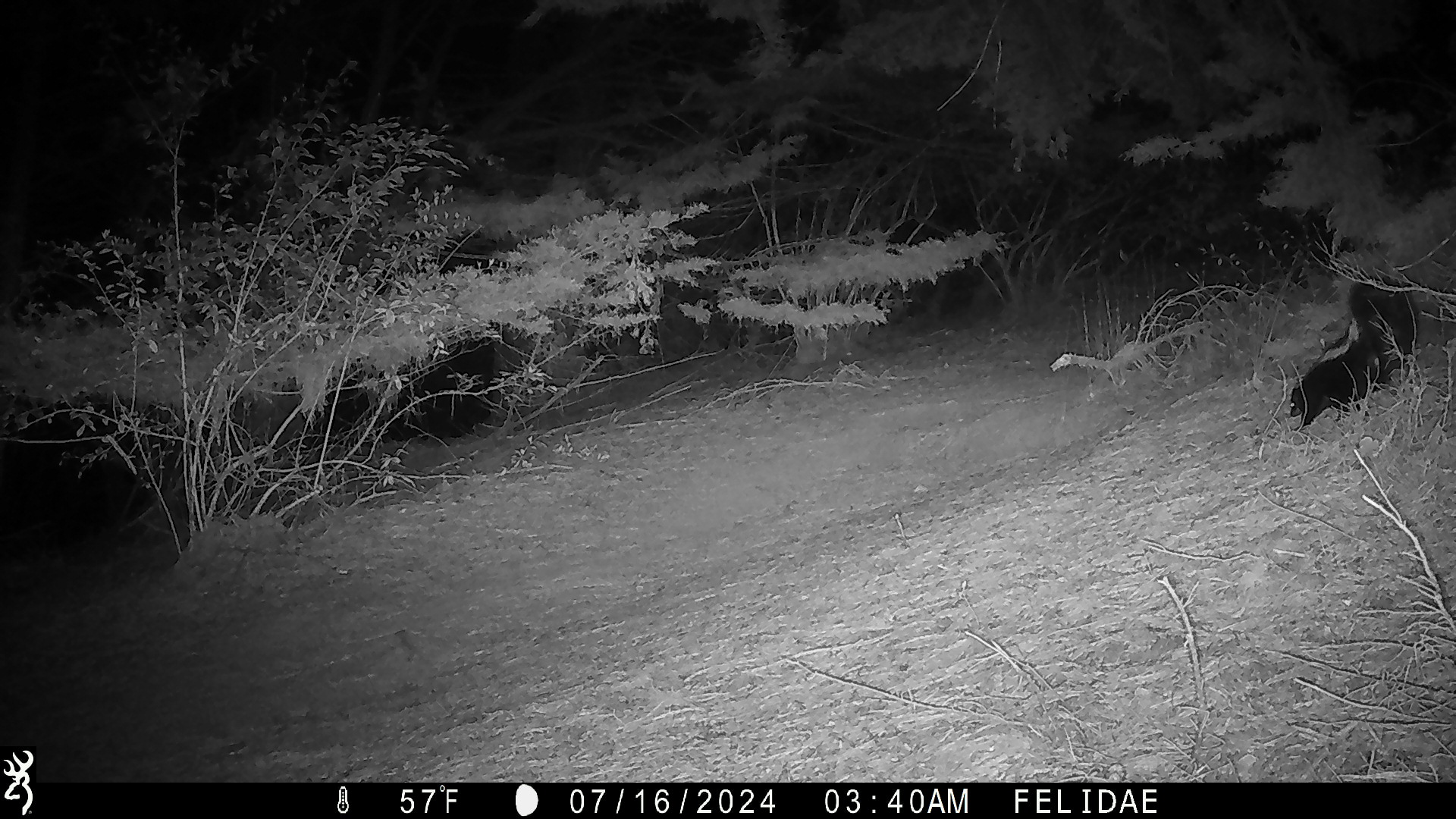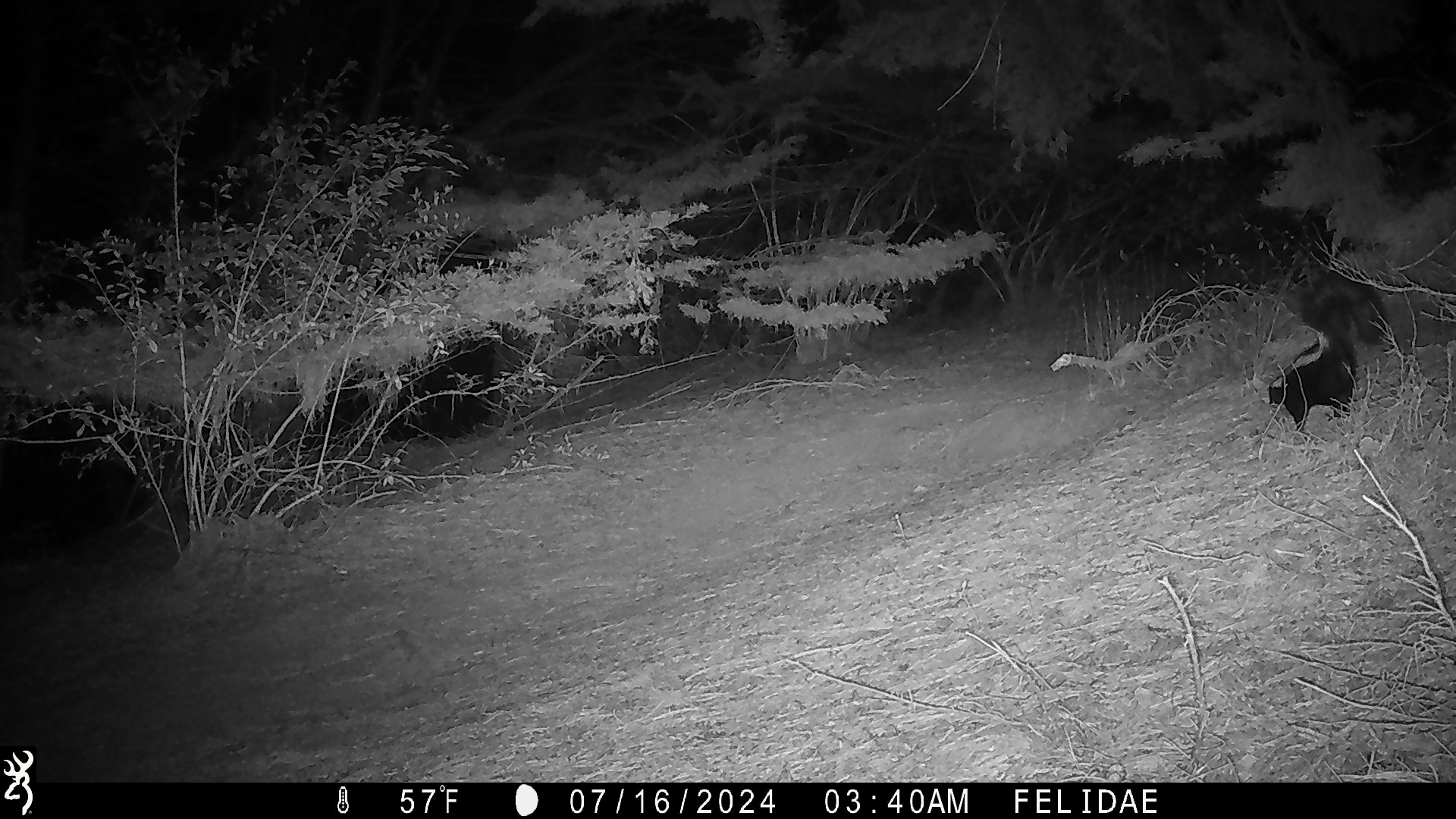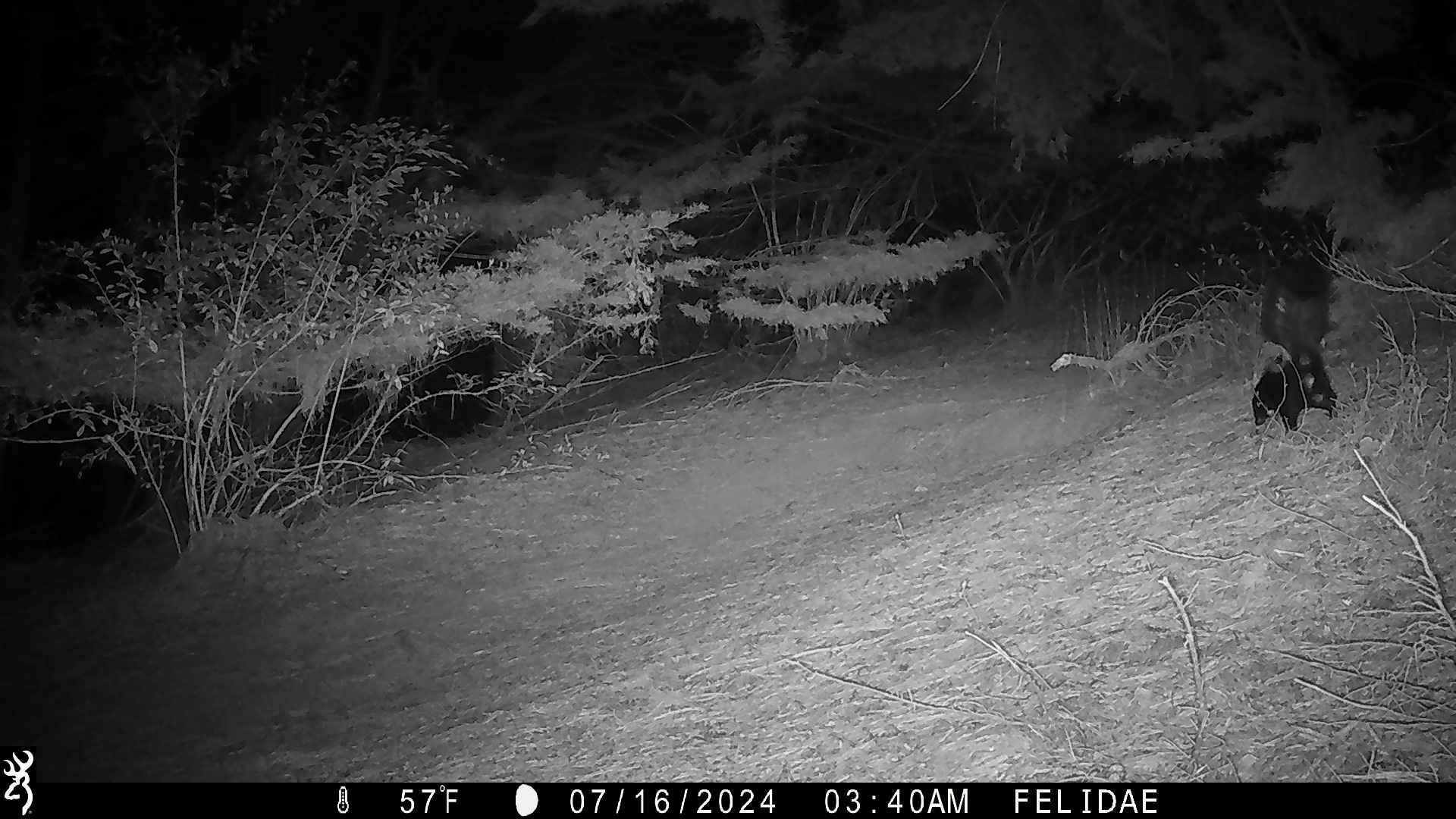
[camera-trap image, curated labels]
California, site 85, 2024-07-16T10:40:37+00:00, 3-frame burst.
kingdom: Animalia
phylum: Chordata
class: Mammalia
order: Carnivora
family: Mephitidae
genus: Mephitis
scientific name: Mephitis mephitis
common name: striped skunk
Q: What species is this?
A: Striped skunk (Mephitis mephitis).